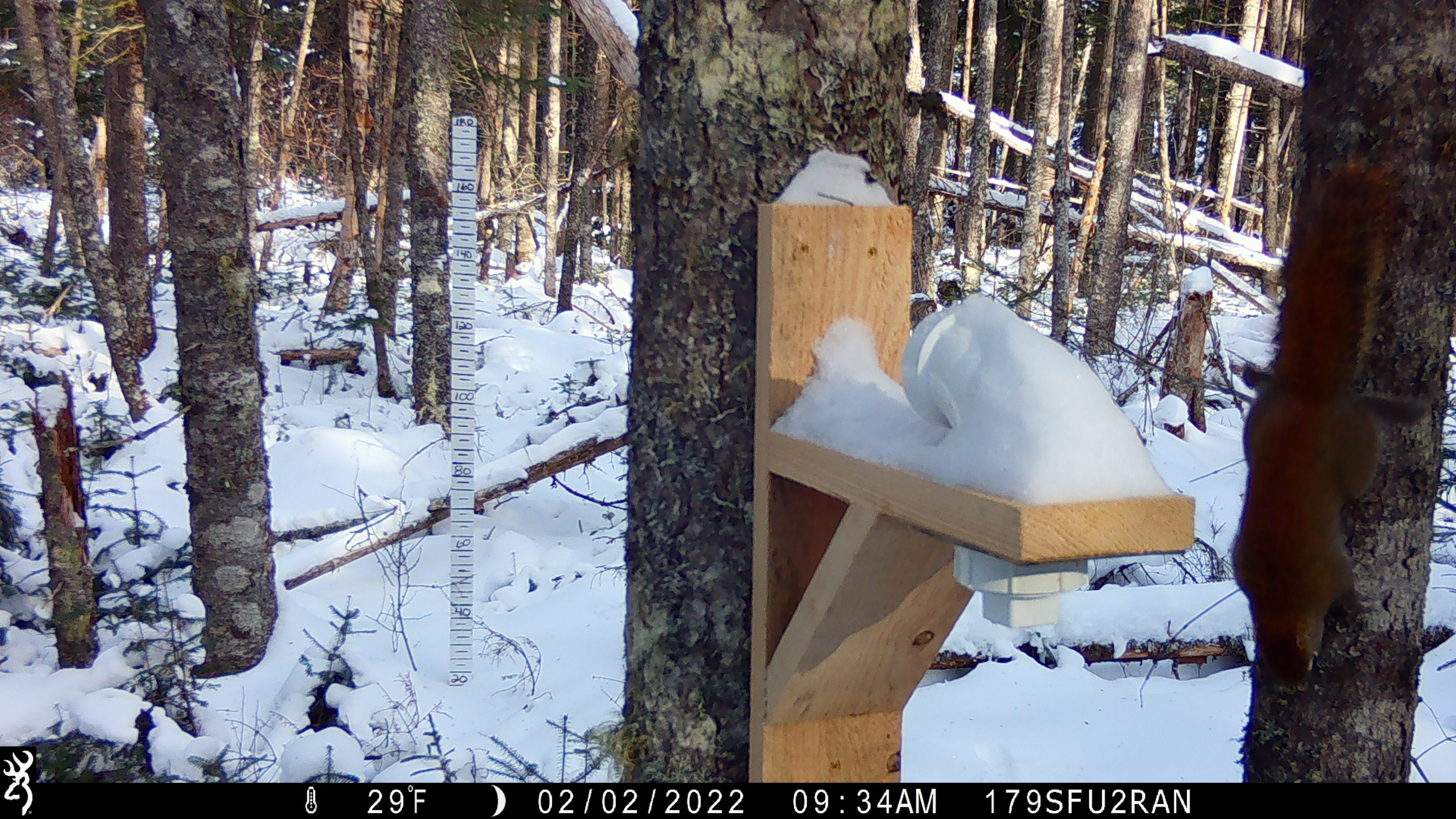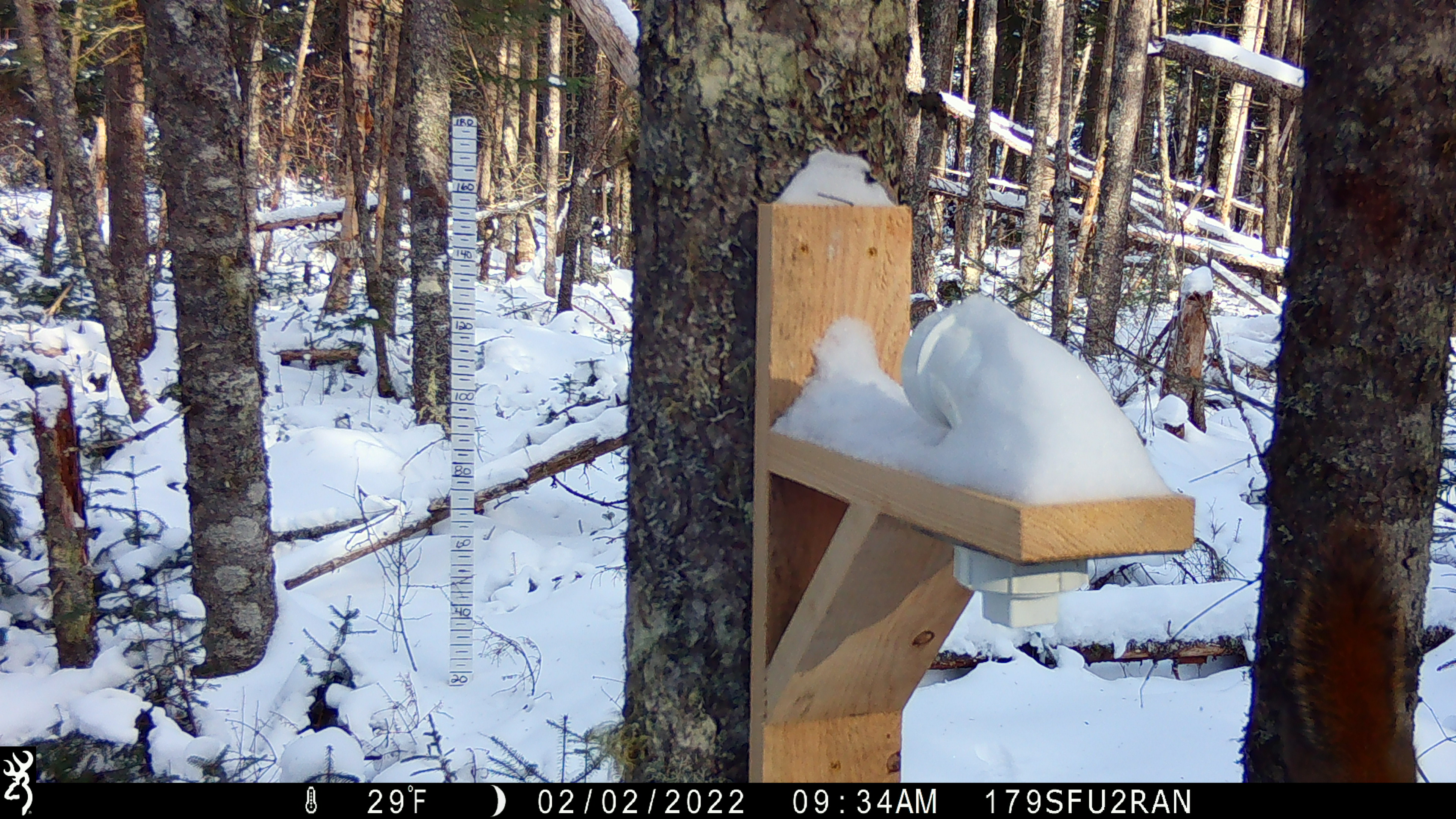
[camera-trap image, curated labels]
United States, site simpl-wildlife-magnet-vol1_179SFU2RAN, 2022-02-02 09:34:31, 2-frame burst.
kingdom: Animalia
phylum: Chordata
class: Mammalia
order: Rodentia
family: Sciuridae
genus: Tamiasciurus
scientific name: Tamiasciurus hudsonicus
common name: red squirrel